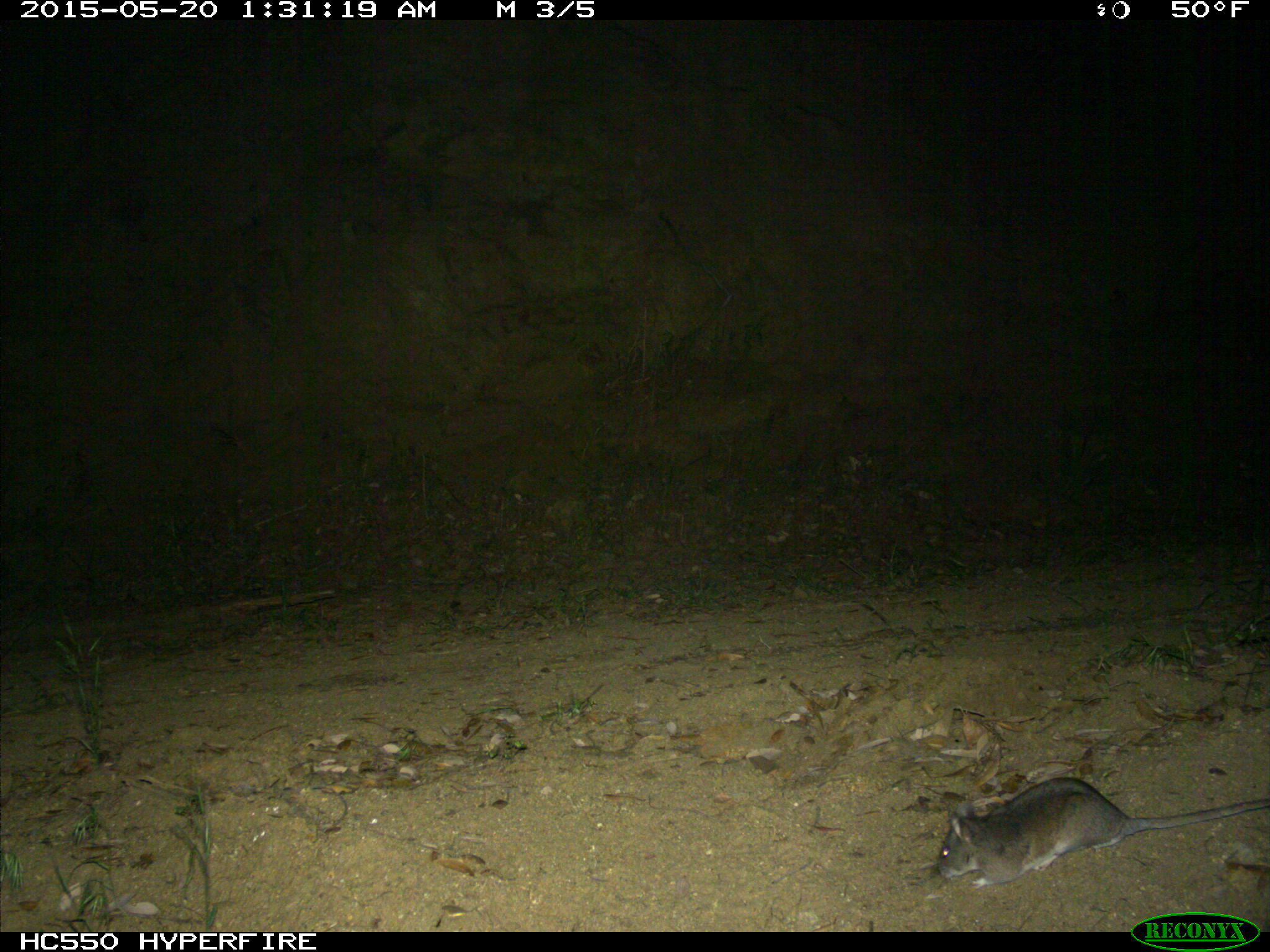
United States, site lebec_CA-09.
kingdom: Animalia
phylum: Chordata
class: Mammalia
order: Rodentia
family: Cricetidae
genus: Neotoma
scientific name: Neotoma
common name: pack rat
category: unidentified pack rat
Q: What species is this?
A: Unidentified pack rat (pack rat) (Neotoma).